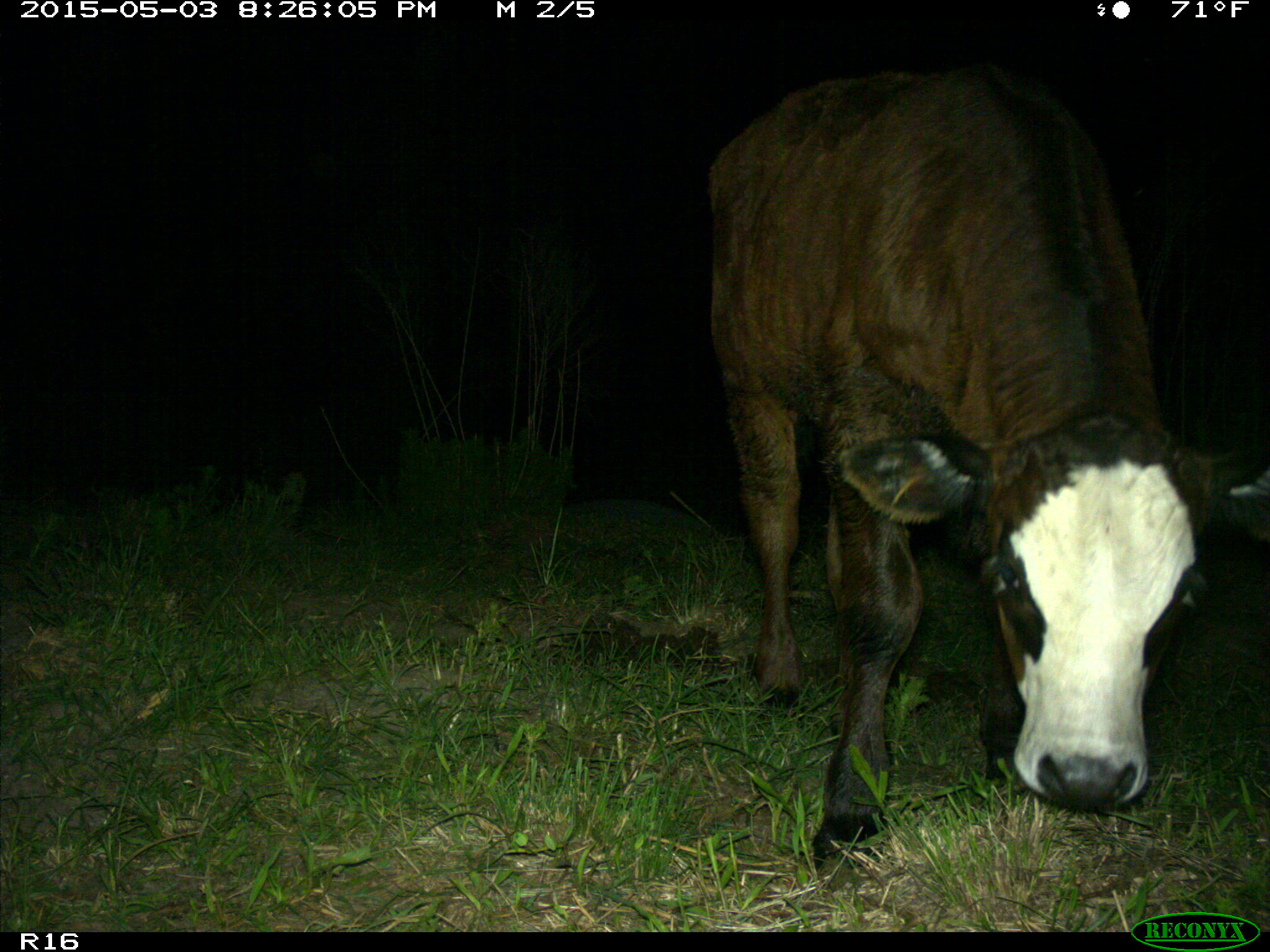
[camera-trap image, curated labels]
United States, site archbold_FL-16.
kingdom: Animalia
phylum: Chordata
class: Mammalia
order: Artiodactyla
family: Bovidae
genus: Bos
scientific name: Bos taurus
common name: domestic cow